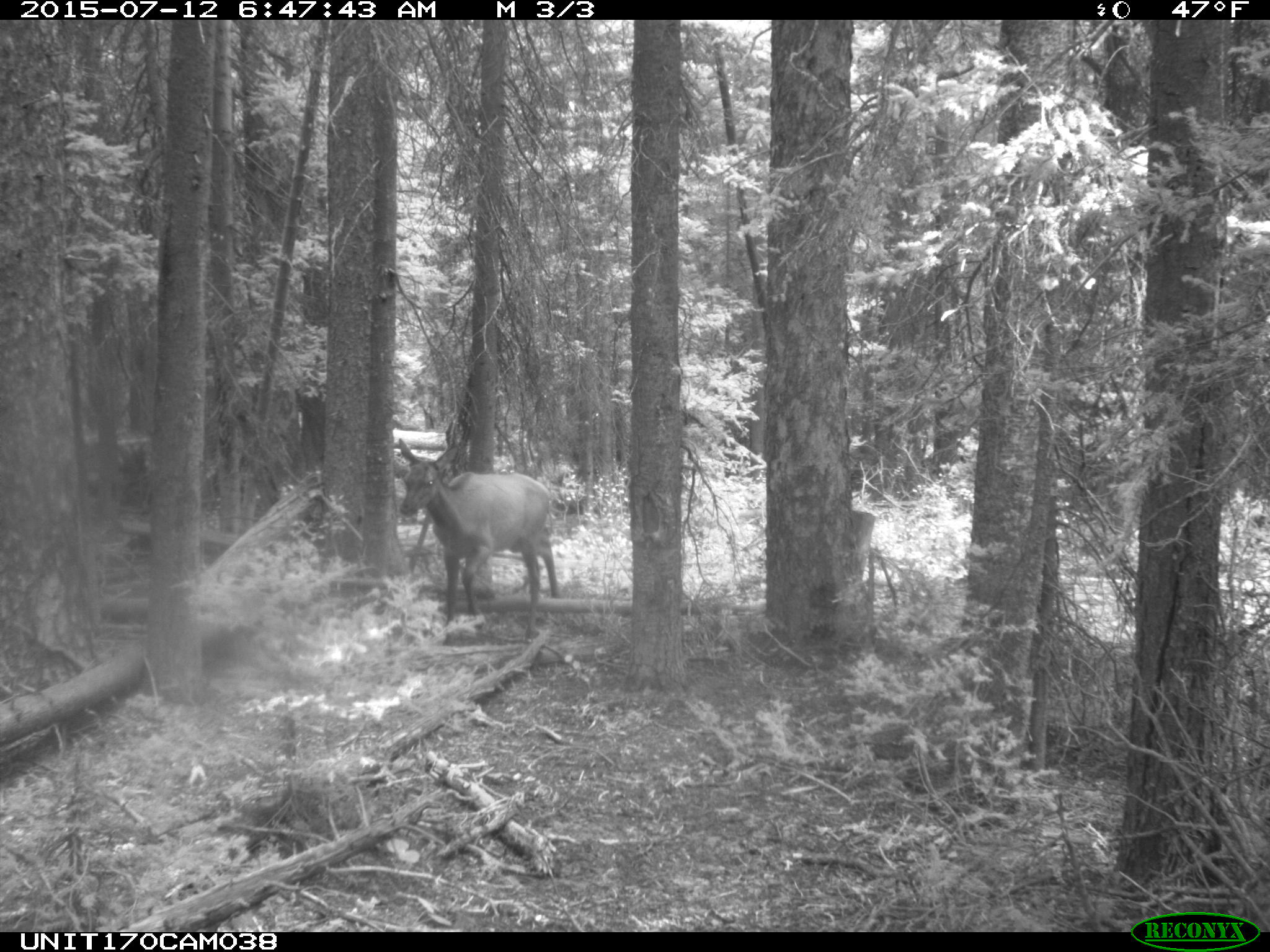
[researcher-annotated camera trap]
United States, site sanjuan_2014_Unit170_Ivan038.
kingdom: Animalia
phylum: Chordata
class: Mammalia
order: Artiodactyla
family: Cervidae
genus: Cervus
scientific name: Cervus elaphus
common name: red deer